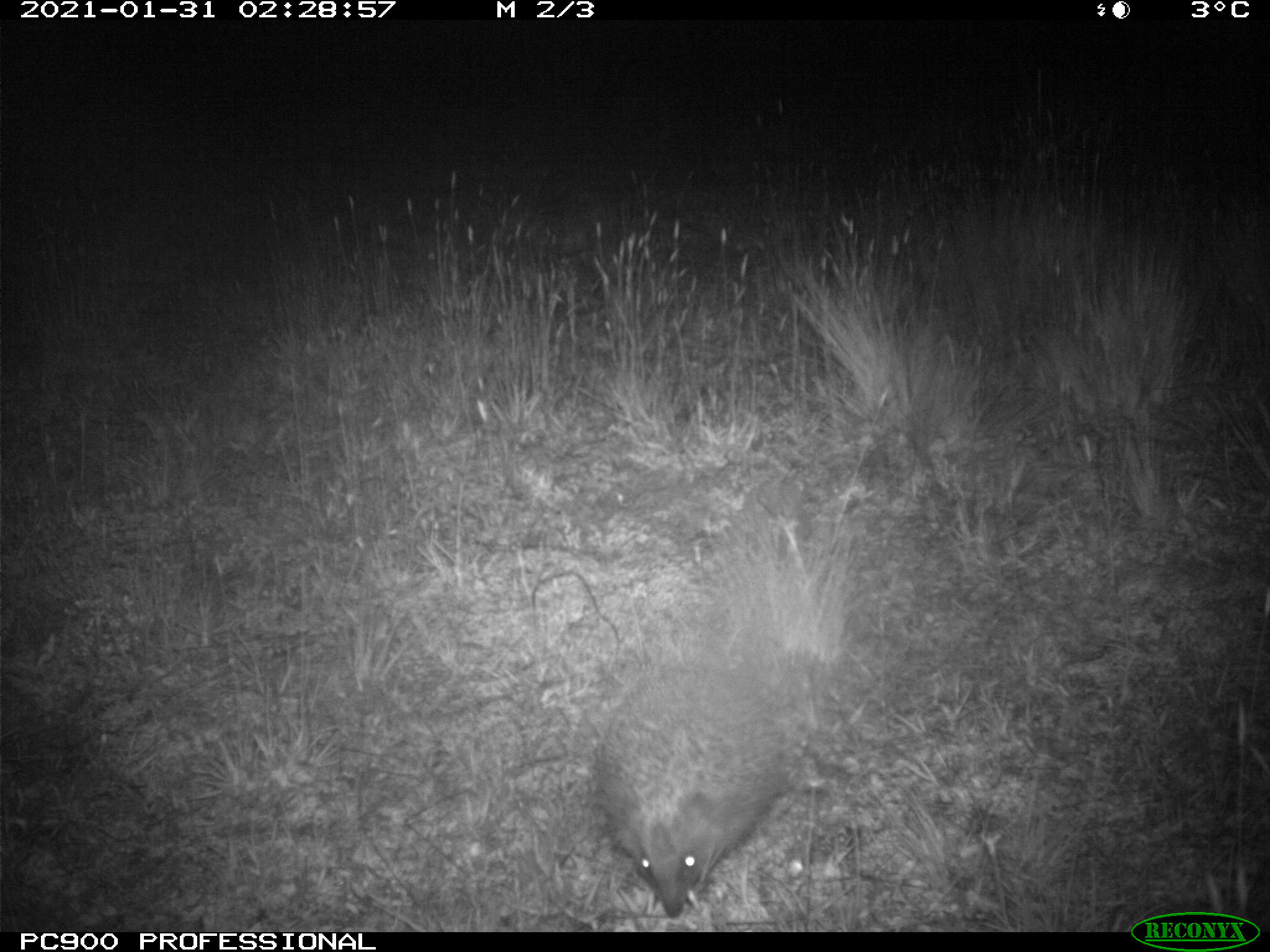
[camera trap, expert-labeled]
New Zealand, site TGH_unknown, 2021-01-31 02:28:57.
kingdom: Animalia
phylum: Chordata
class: Mammalia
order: Eulipotyphla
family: Erinaceidae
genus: Erinaceus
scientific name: Erinaceus europaeus europaeus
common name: european hedgehog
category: hedgehog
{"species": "hedgehog (european hedgehog) (Erinaceus europaeus europaeus)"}